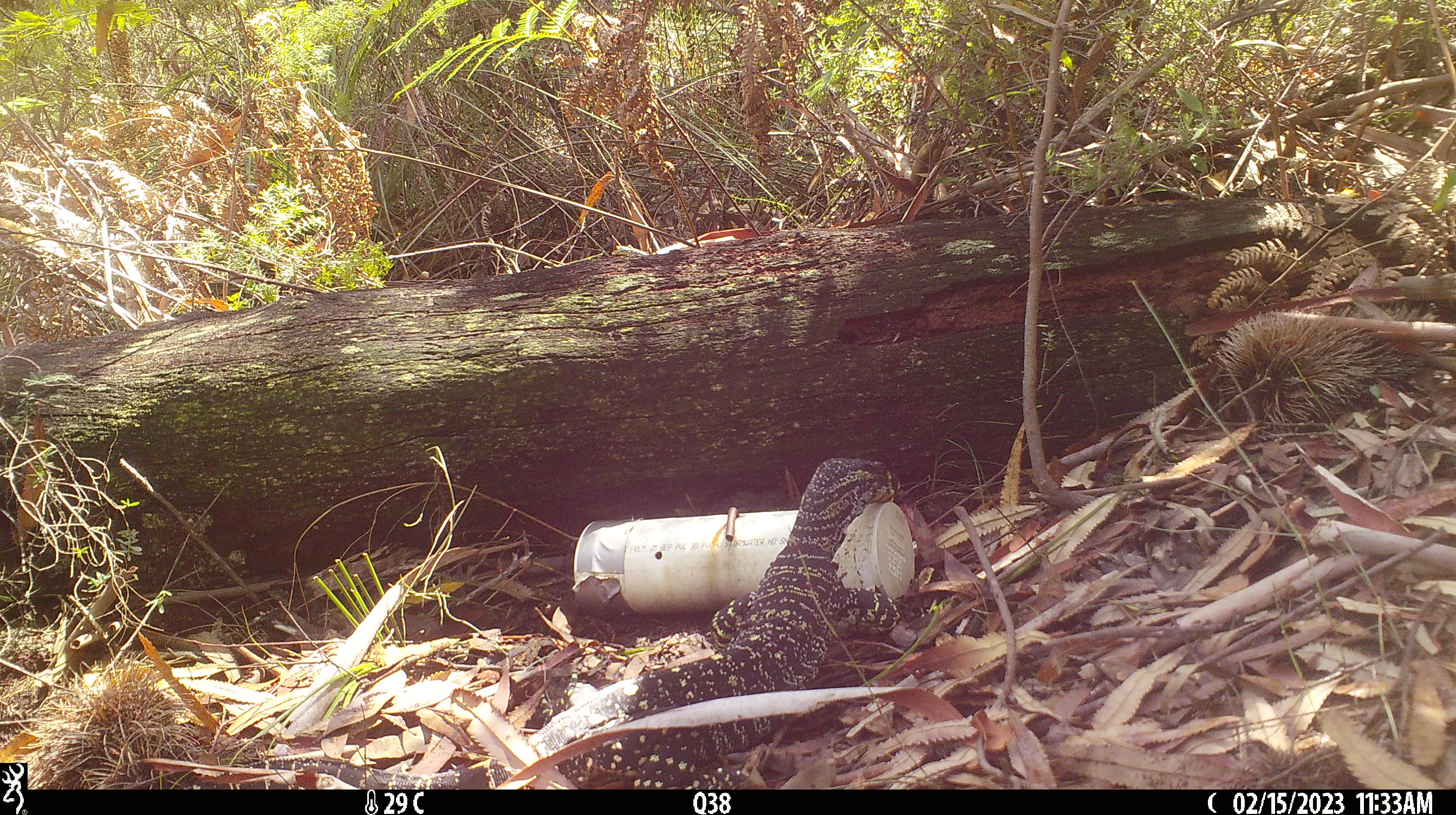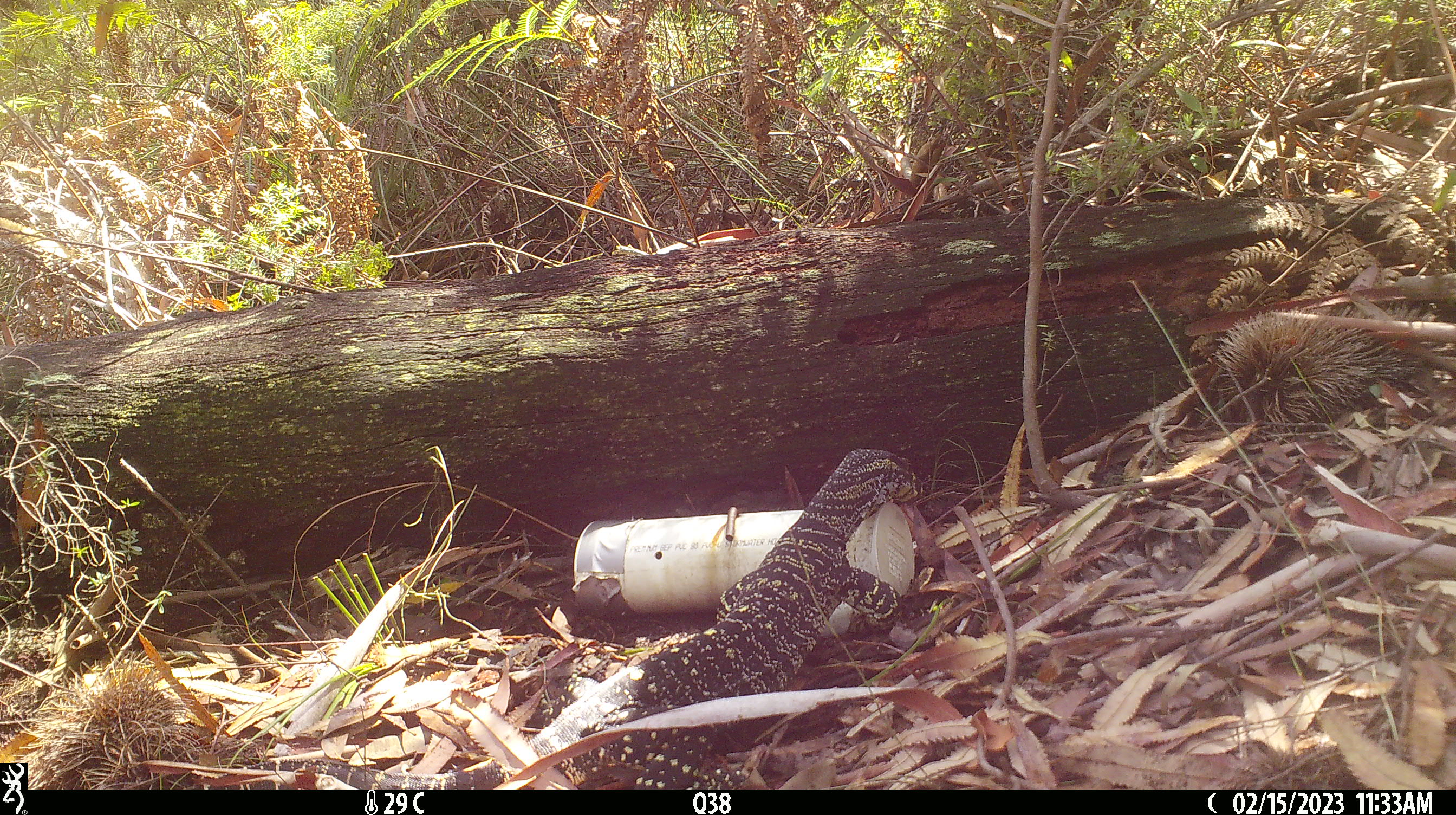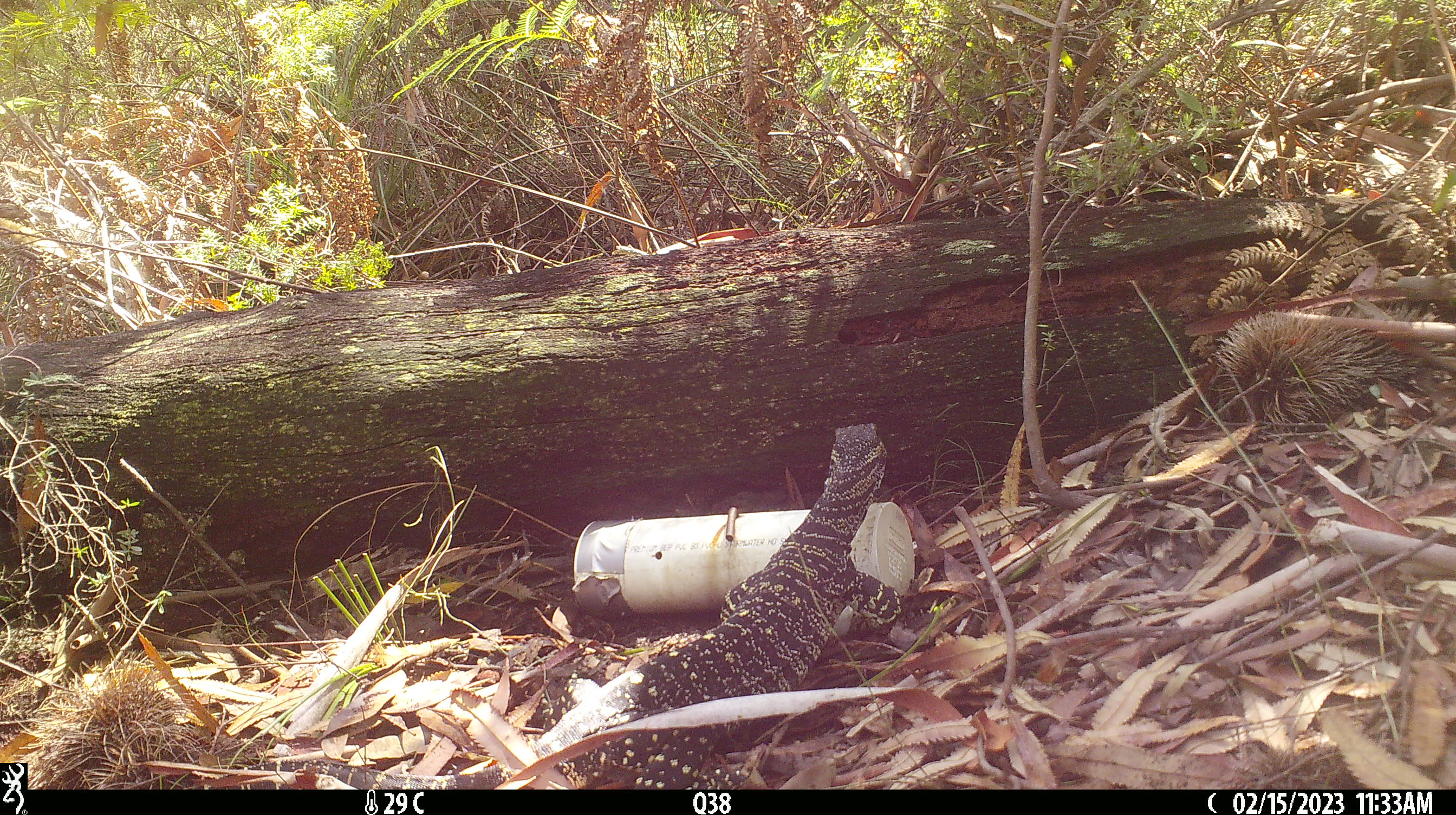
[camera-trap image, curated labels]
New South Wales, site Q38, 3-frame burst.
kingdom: Animalia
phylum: Chordata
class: Reptilia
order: Squamata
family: Varanidae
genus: Varanus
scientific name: Varanus varius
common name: lace monitor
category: goanna